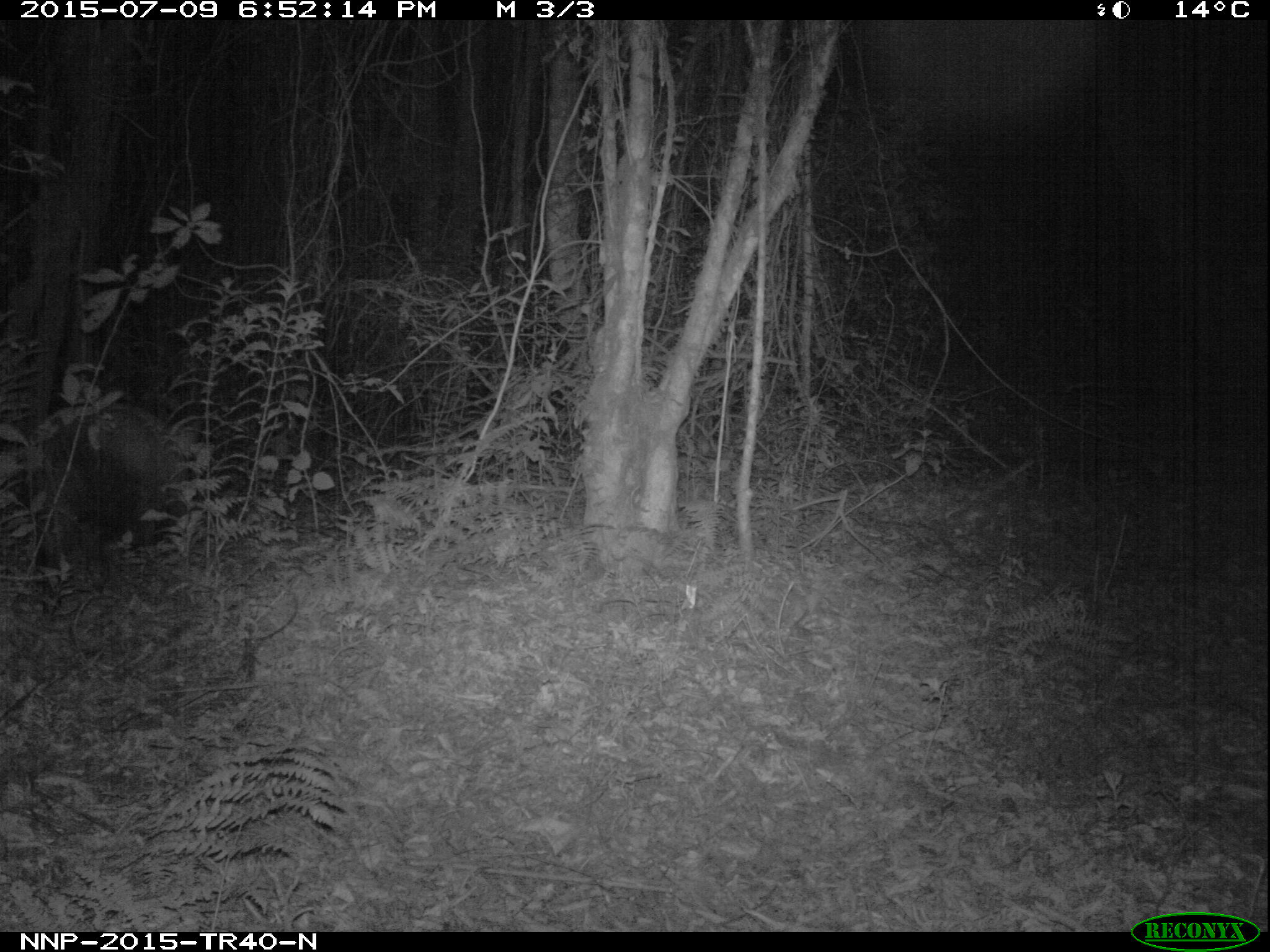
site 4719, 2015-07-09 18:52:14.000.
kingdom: Animalia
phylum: Chordata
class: Mammalia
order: Artiodactyla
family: Suidae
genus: Potamochoerus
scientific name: Potamochoerus larvatus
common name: bushpig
Potamochoerus larvatus (bushpig), count 1.